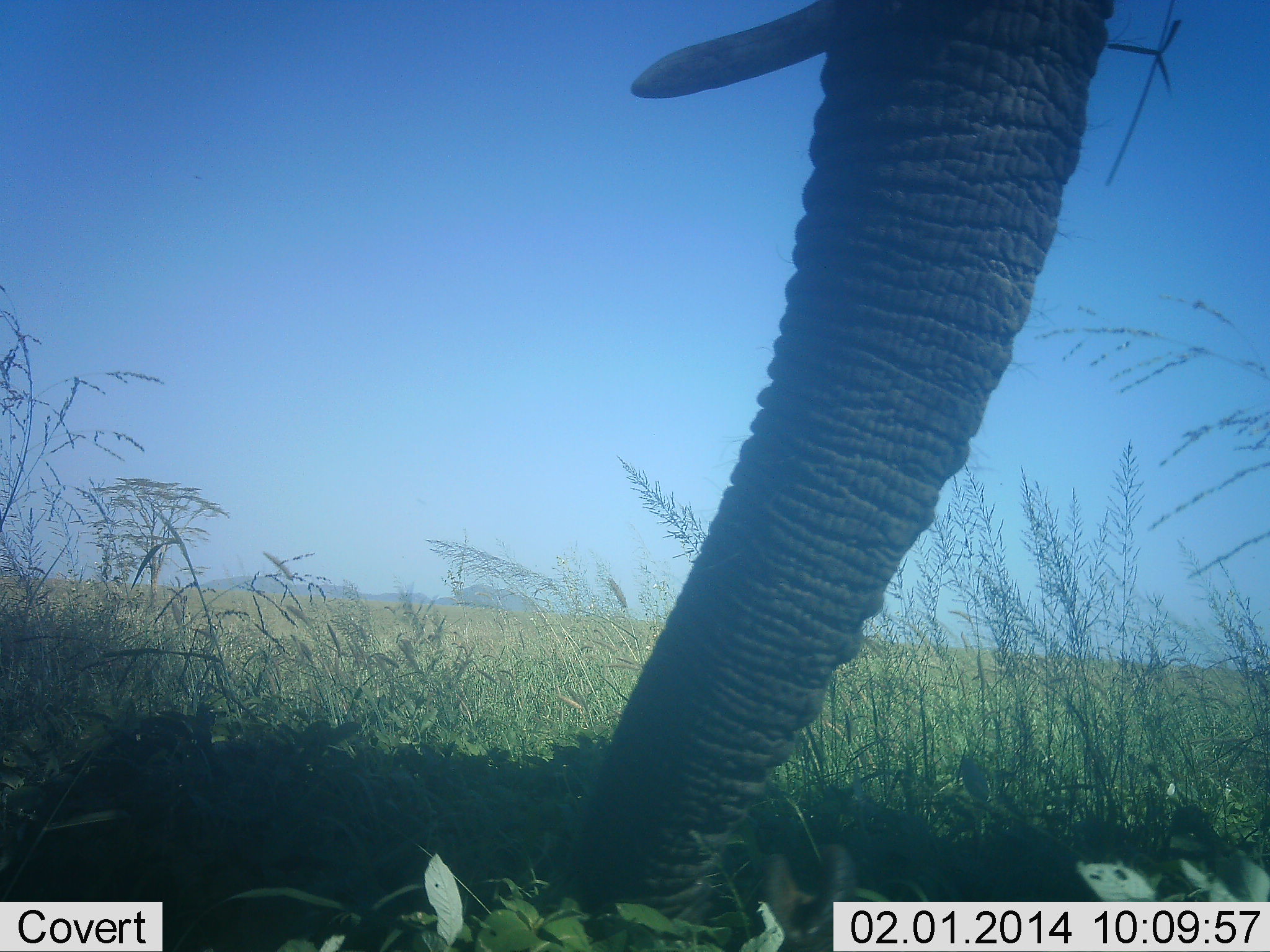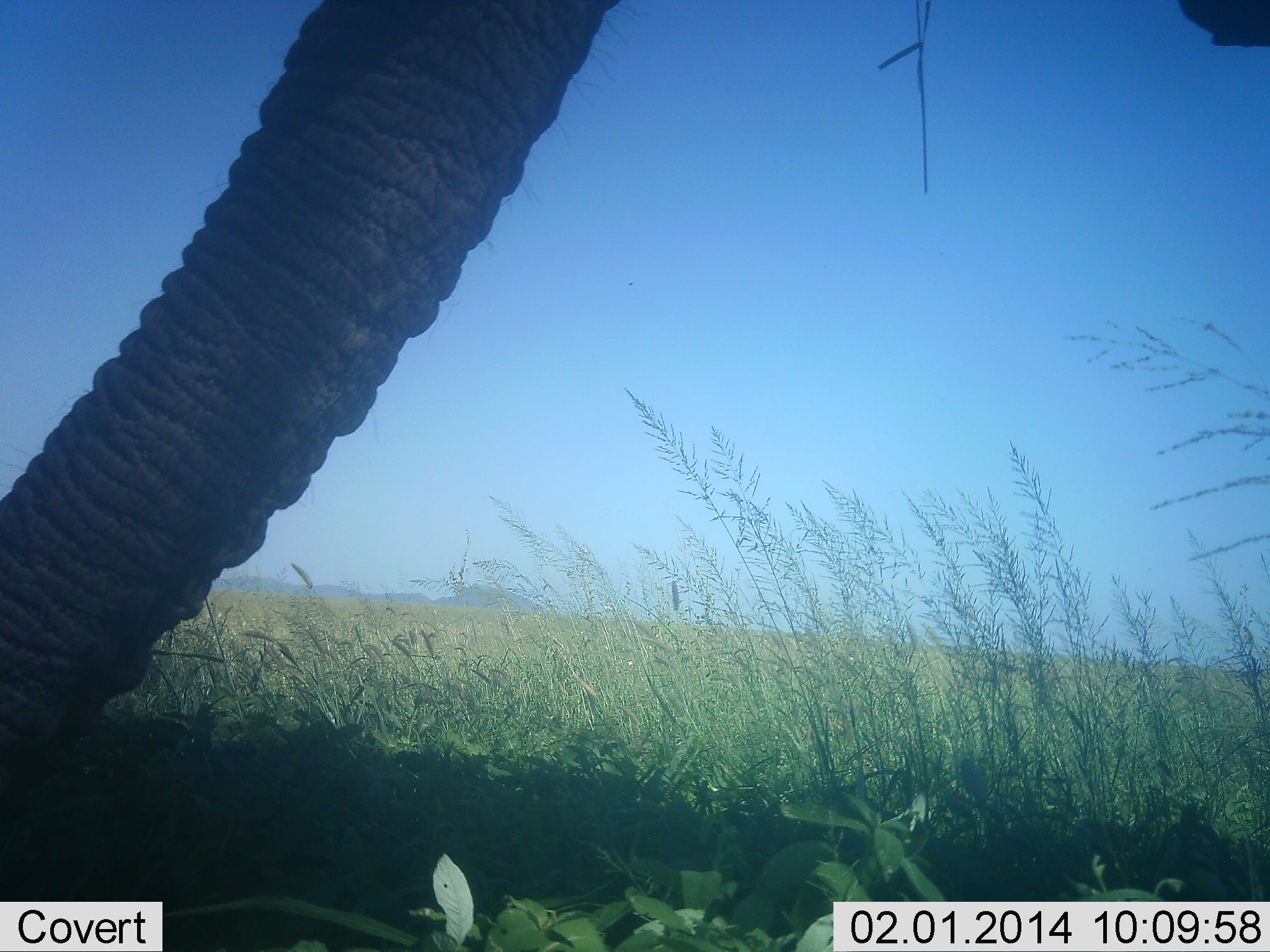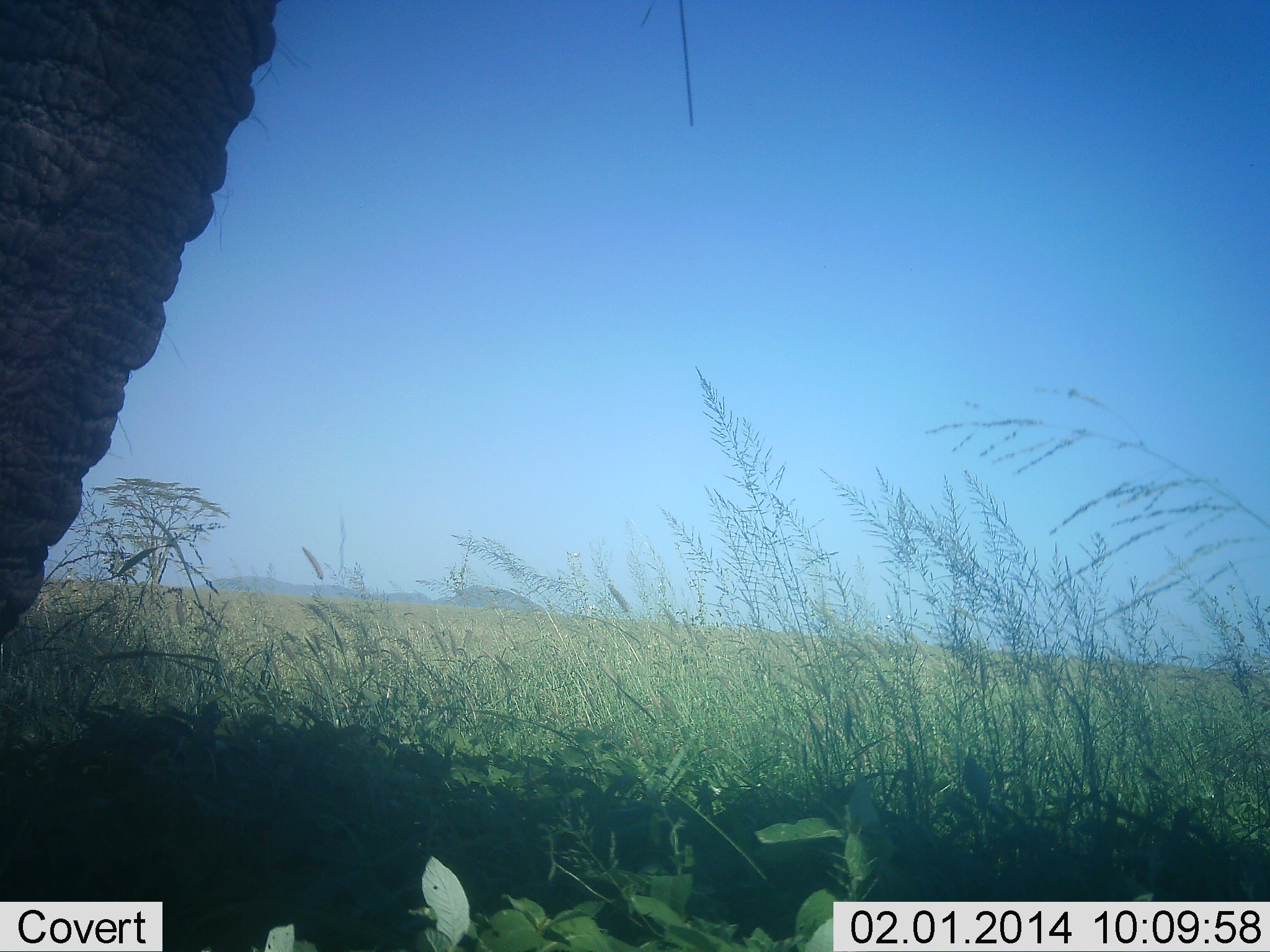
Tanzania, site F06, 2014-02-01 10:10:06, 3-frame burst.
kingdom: Animalia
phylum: Chordata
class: Mammalia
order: Proboscidea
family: Elephantidae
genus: Loxodonta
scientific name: Loxodonta africana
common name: african bush elephant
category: elephant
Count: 1.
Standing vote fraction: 50%.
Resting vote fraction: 0%.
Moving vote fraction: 30%.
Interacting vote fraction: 10%.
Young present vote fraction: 0%.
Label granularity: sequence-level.